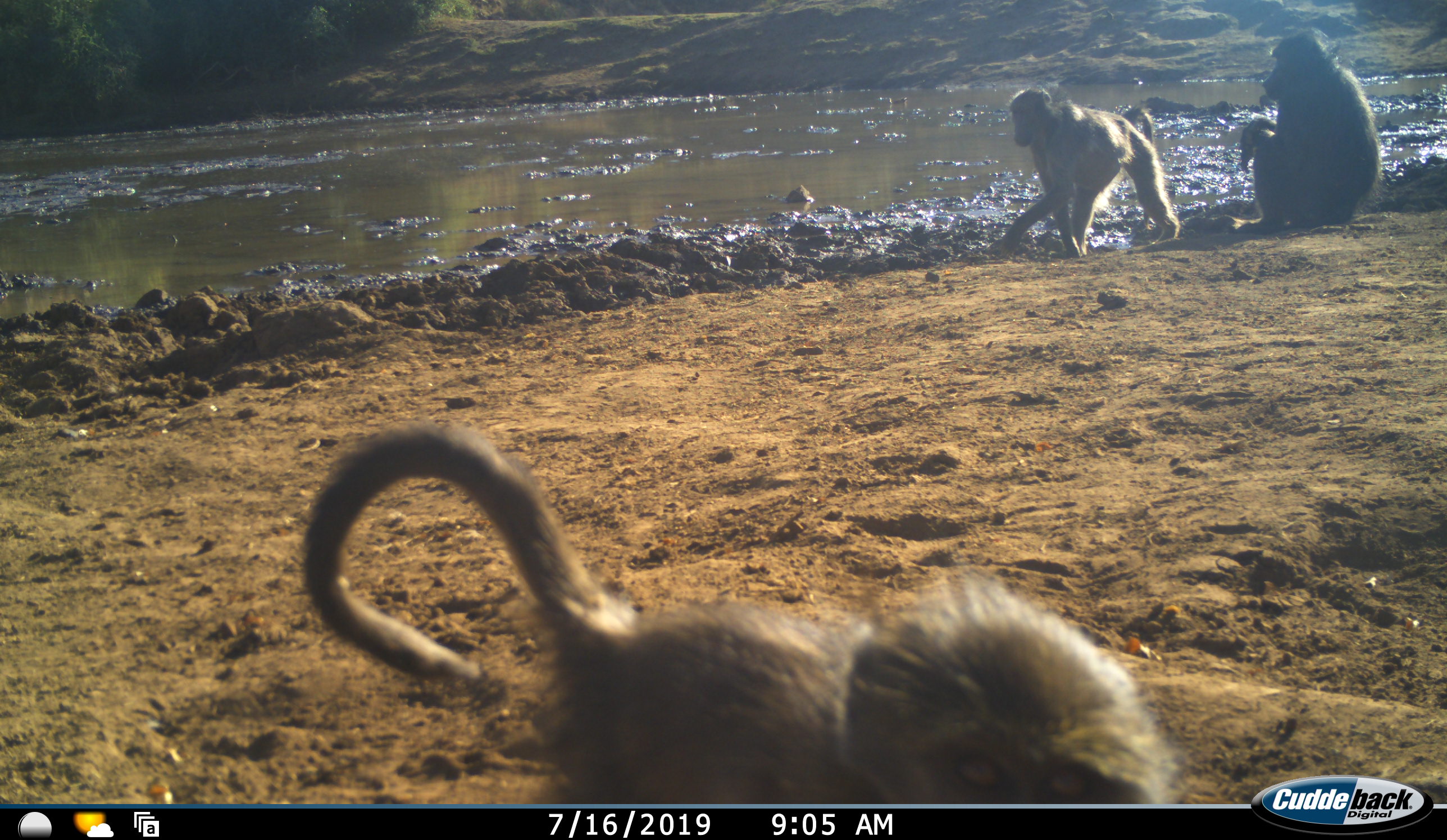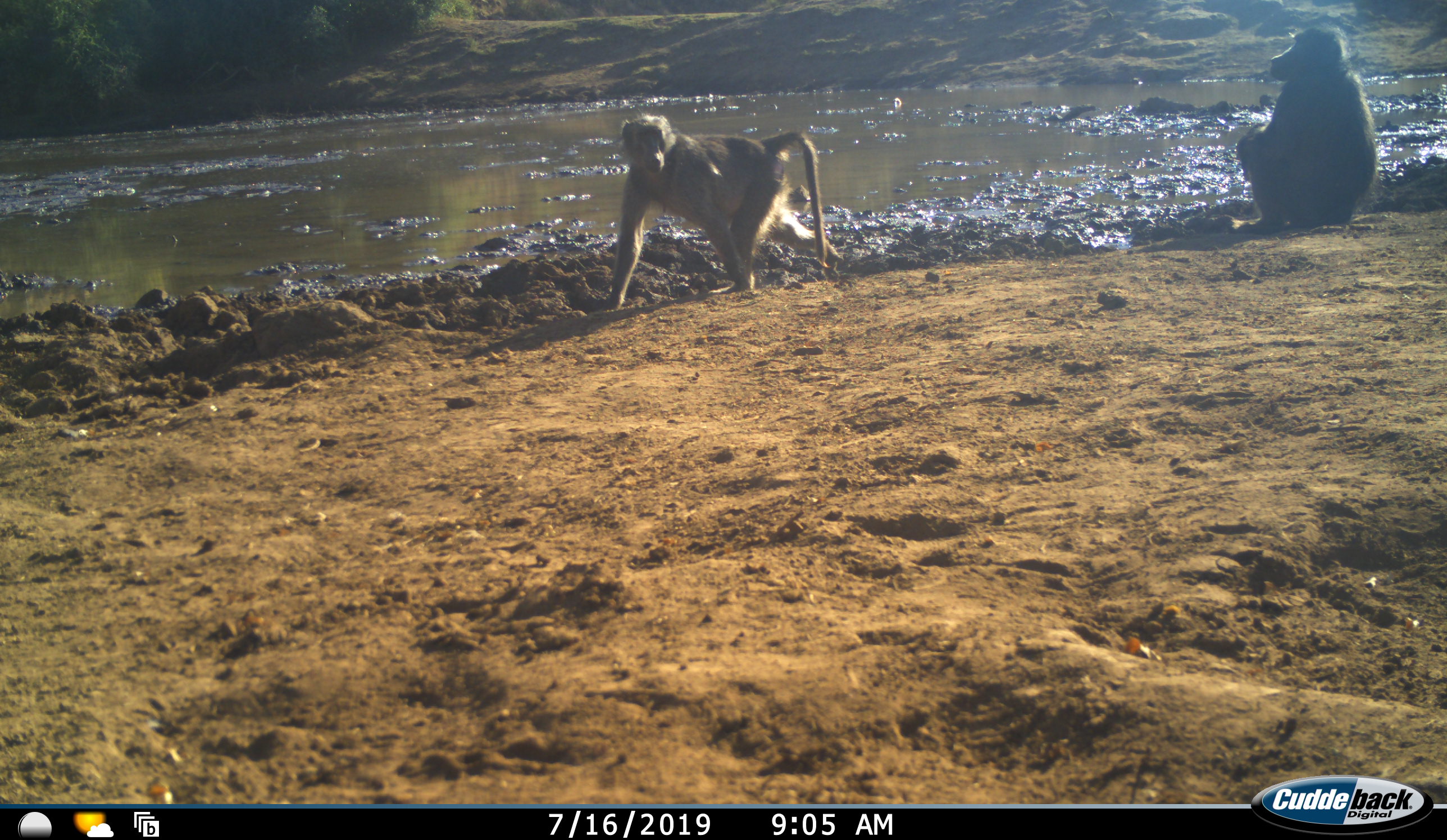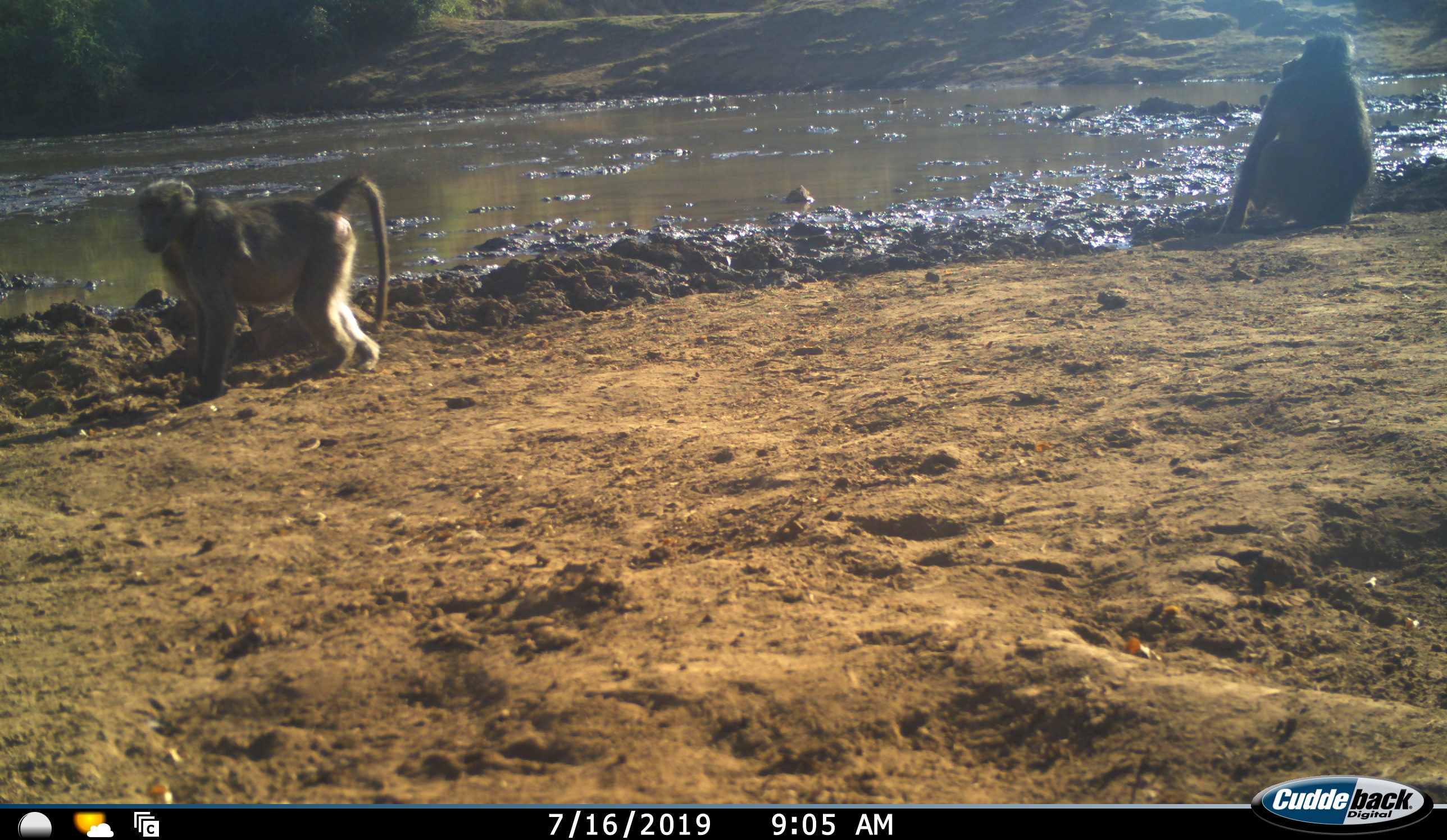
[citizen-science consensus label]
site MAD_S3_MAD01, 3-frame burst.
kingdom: Animalia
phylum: Chordata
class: Mammalia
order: Primates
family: Cercopithecidae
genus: Papio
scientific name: Papio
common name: baboon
Baboon (Papio), count 3. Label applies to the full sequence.